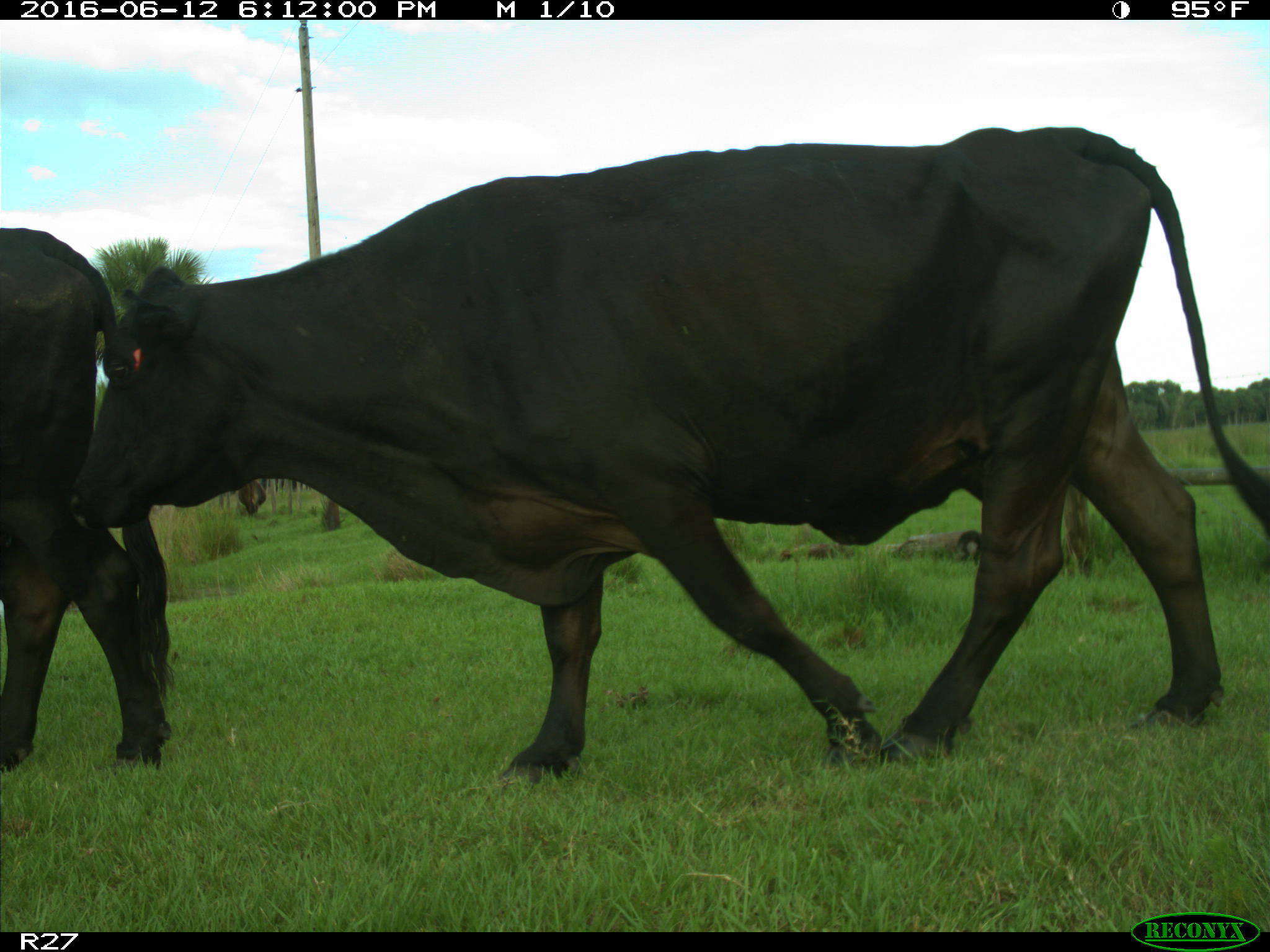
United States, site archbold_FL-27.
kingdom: Animalia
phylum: Chordata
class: Mammalia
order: Artiodactyla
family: Bovidae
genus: Bos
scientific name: Bos taurus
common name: domestic cow